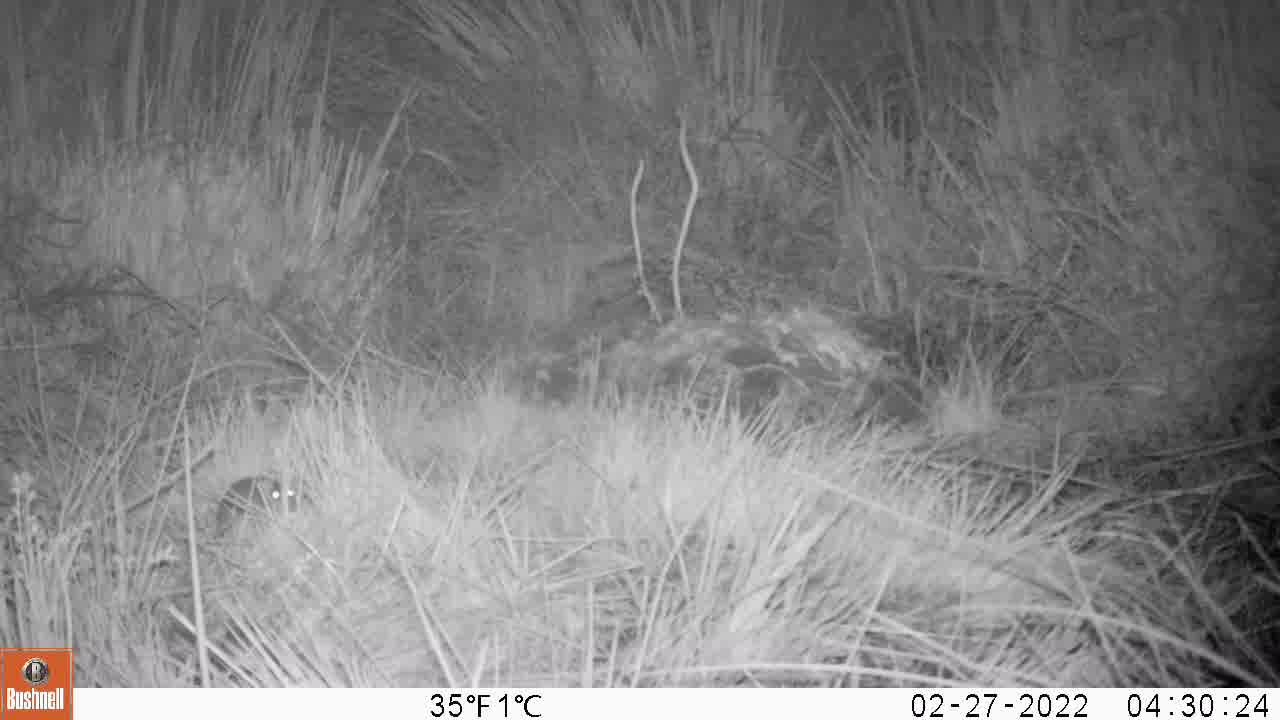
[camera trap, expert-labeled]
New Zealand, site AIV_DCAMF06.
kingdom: Animalia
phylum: Chordata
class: Mammalia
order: Rodentia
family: Muridae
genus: Mus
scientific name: Mus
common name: mouse